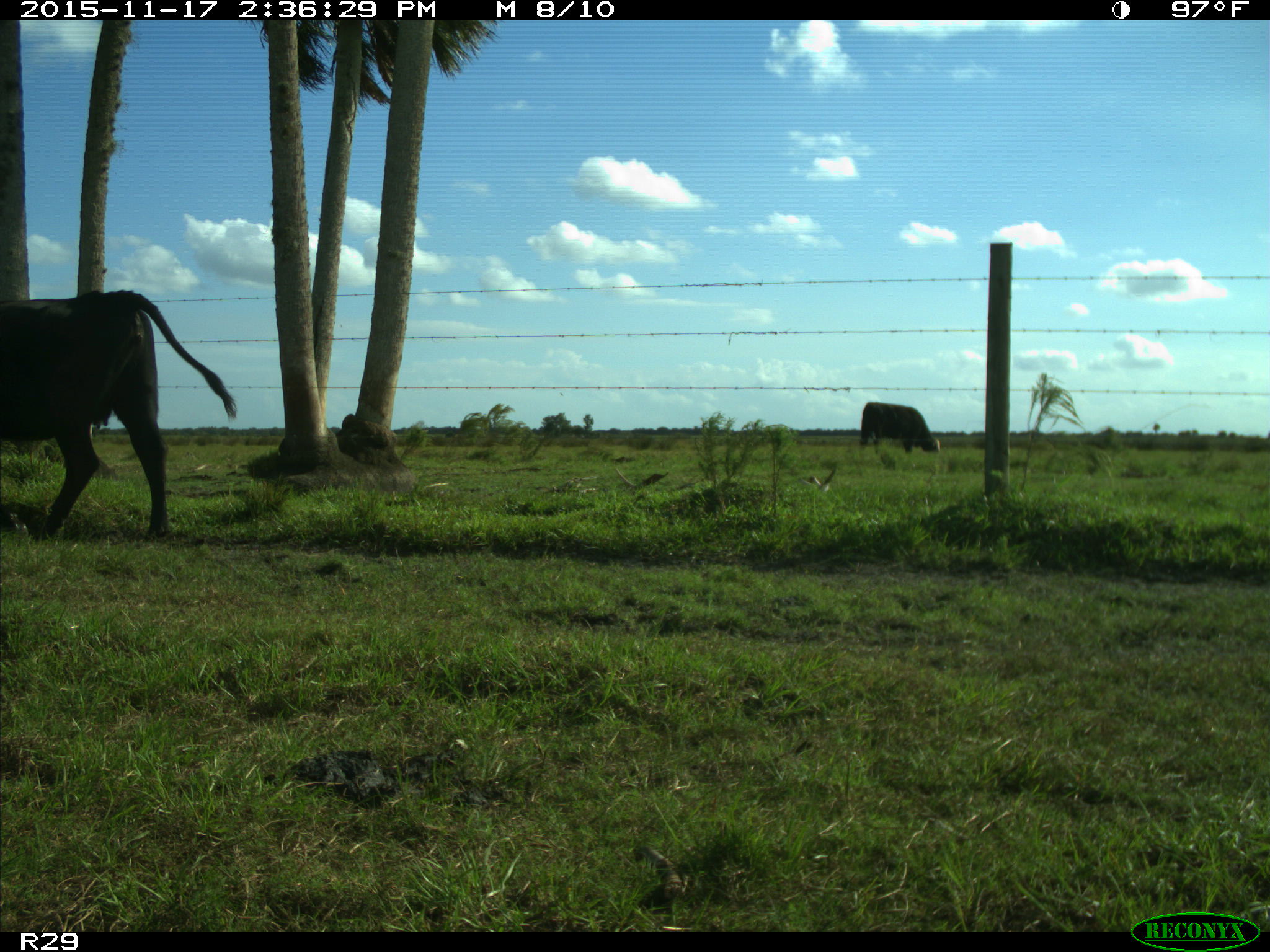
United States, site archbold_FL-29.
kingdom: Animalia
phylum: Chordata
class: Mammalia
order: Artiodactyla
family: Bovidae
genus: Bos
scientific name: Bos taurus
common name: domestic cow